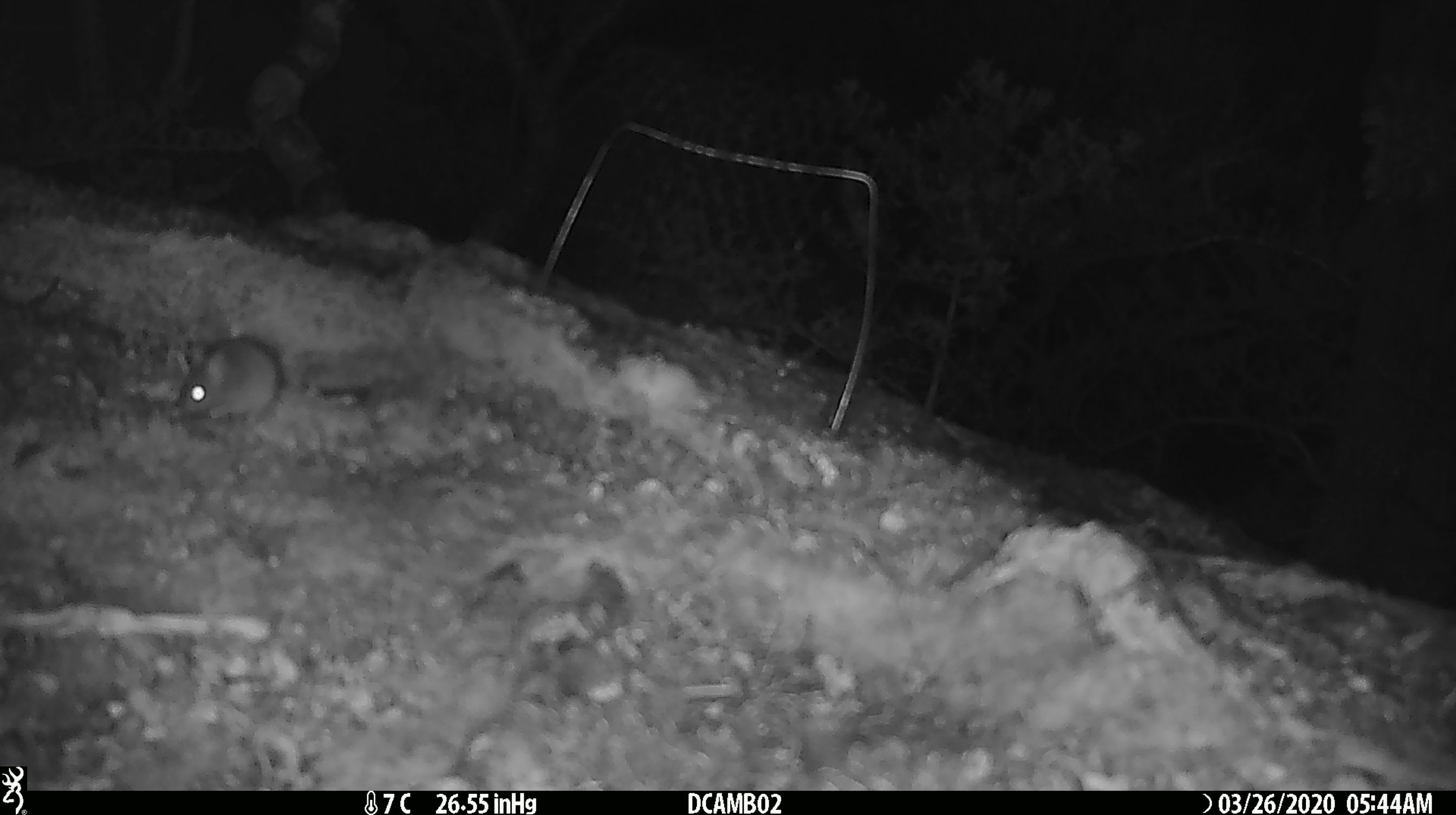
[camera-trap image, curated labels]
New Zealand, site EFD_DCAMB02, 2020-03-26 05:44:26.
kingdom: Animalia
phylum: Chordata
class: Mammalia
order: Rodentia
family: Muridae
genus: Mus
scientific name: Mus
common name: mouse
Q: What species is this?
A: Mouse (Mus).